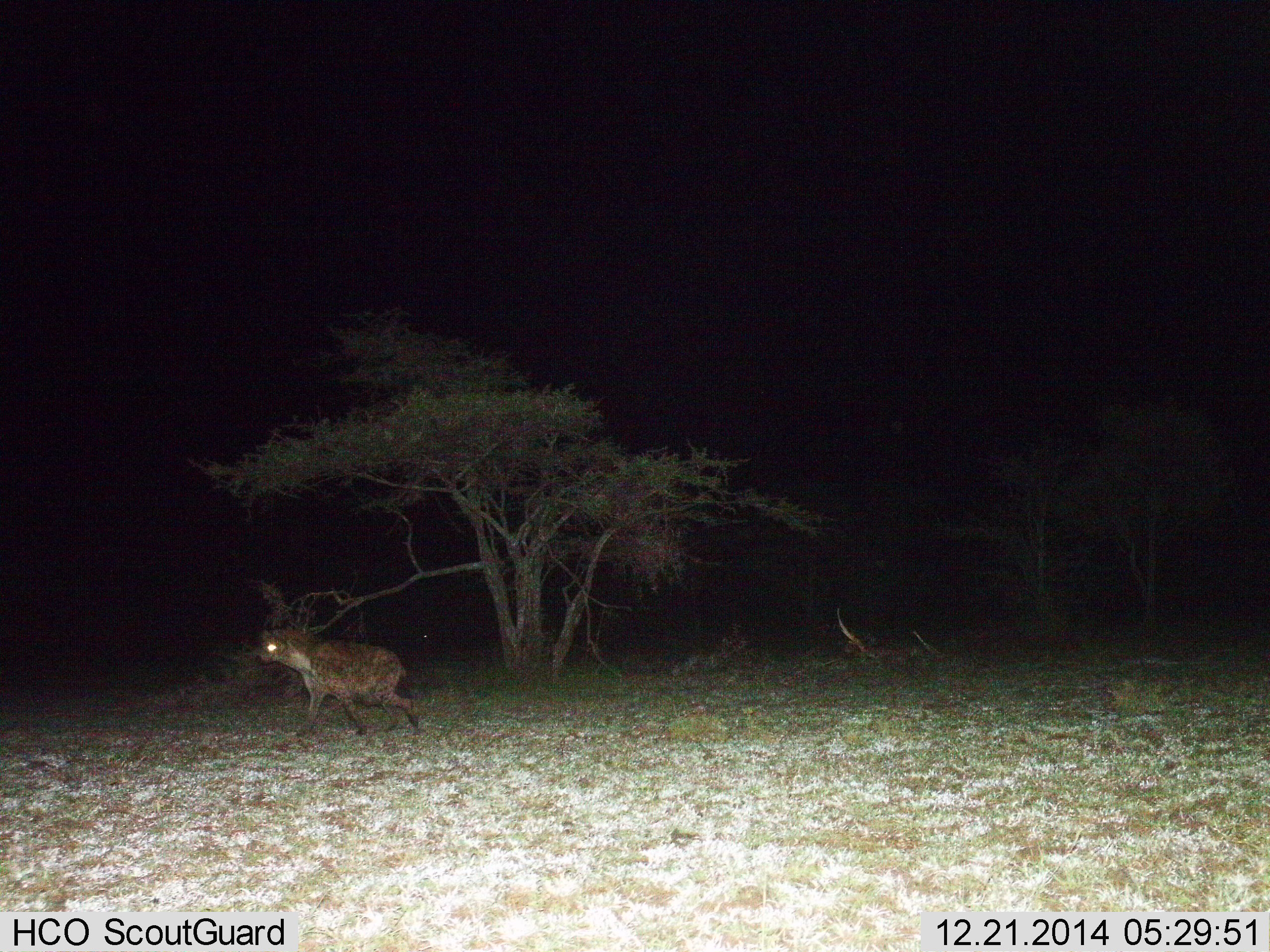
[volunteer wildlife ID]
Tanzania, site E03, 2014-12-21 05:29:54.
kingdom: Animalia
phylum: Chordata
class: Mammalia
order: Carnivora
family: Hyaenidae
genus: Crocuta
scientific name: Crocuta crocuta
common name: spotted hyena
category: hyenaspotted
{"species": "hyenaspotted (spotted hyena) (Crocuta crocuta)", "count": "1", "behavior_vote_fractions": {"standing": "0%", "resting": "0%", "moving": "100%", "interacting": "0%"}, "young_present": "0%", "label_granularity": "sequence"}